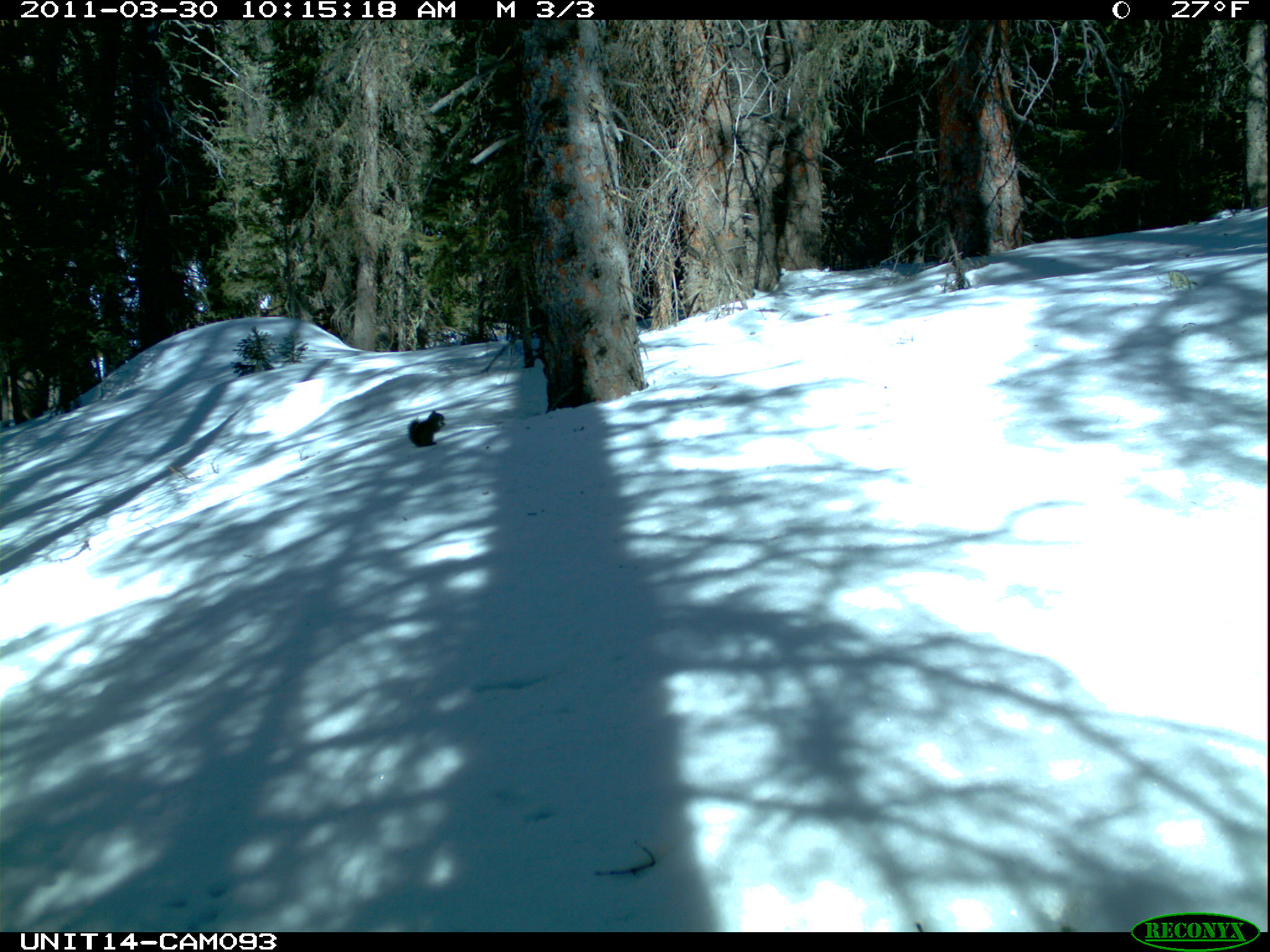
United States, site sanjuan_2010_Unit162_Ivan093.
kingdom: Animalia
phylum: Chordata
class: Mammalia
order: Rodentia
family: Sciuridae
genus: Tamiasciurus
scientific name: Tamiasciurus hudsonicus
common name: american red squirrel